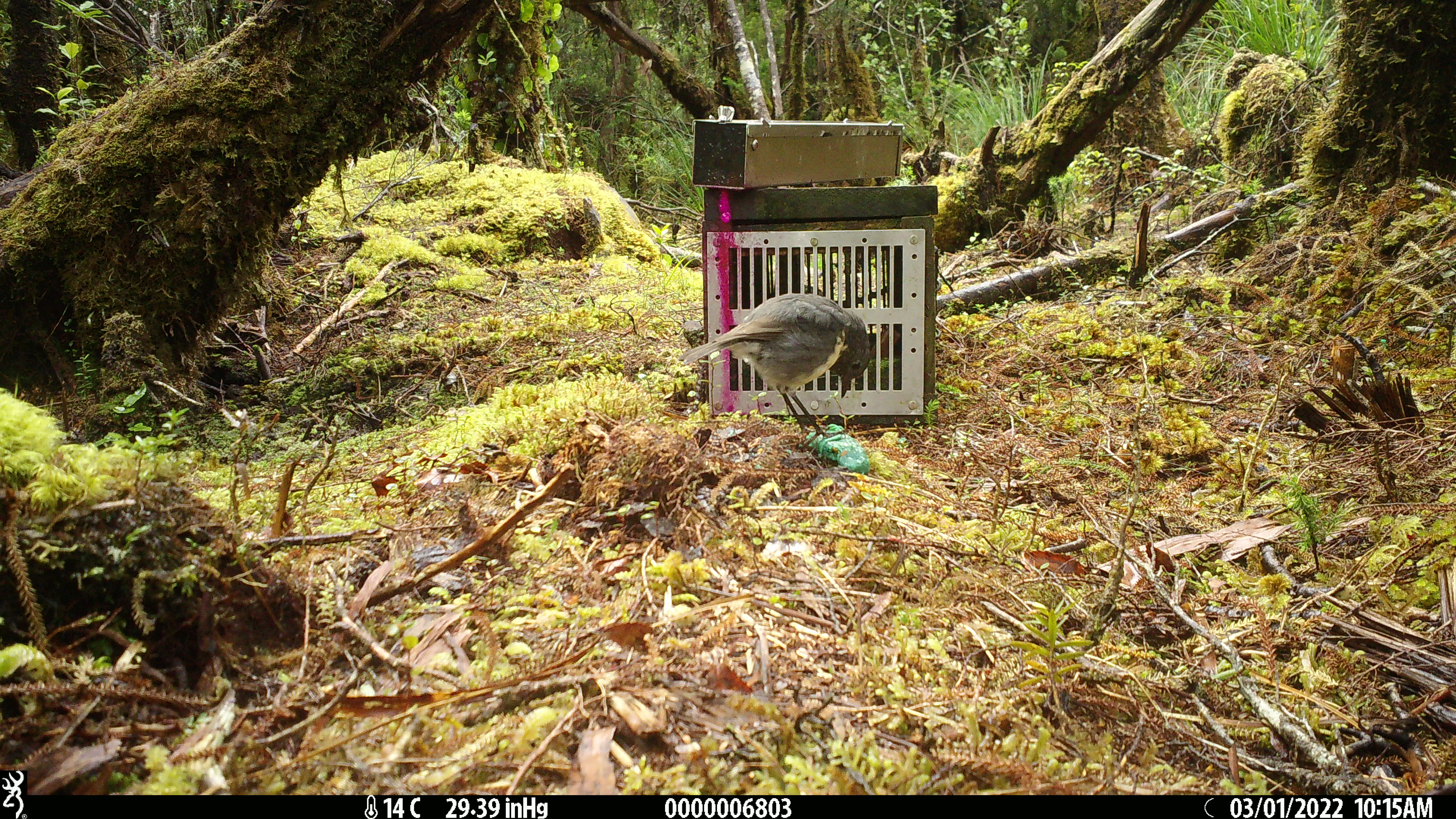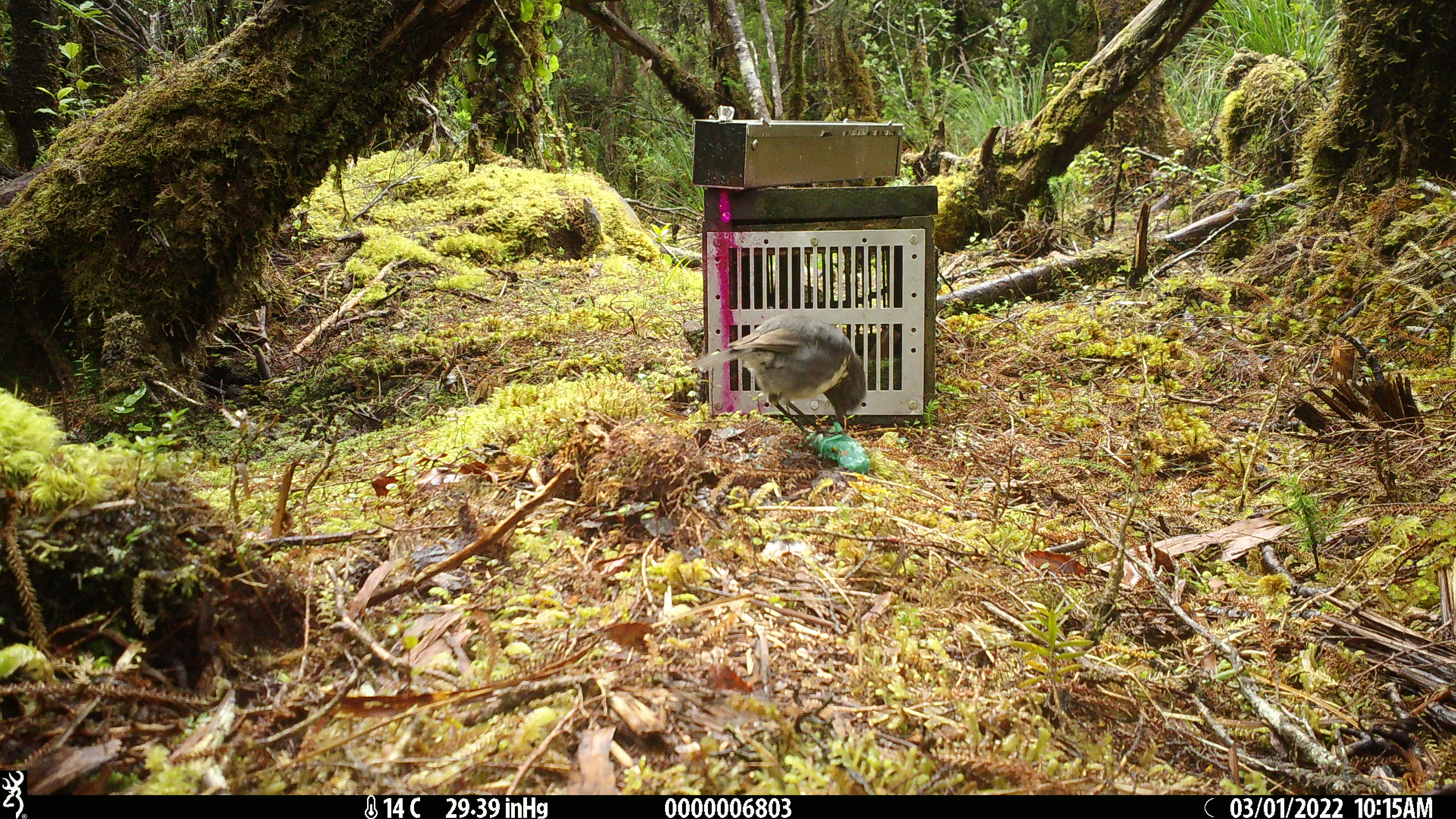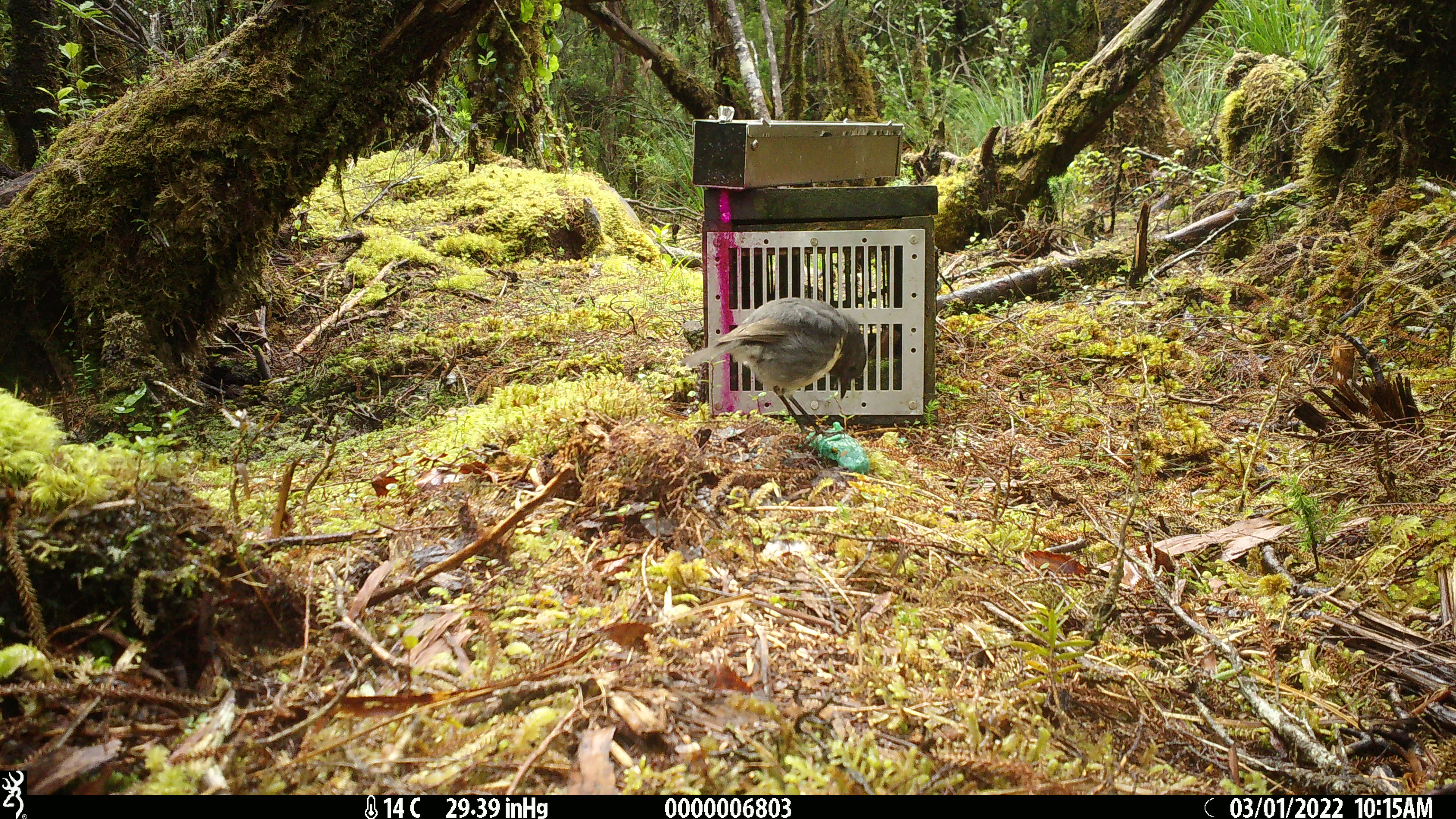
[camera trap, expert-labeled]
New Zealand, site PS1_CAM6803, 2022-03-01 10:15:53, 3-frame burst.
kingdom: Animalia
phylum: Chordata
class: Aves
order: Passeriformes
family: Petroicidae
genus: Petroica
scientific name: Petroica australis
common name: new zealand robin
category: robin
Robin (new zealand robin) (Petroica australis).